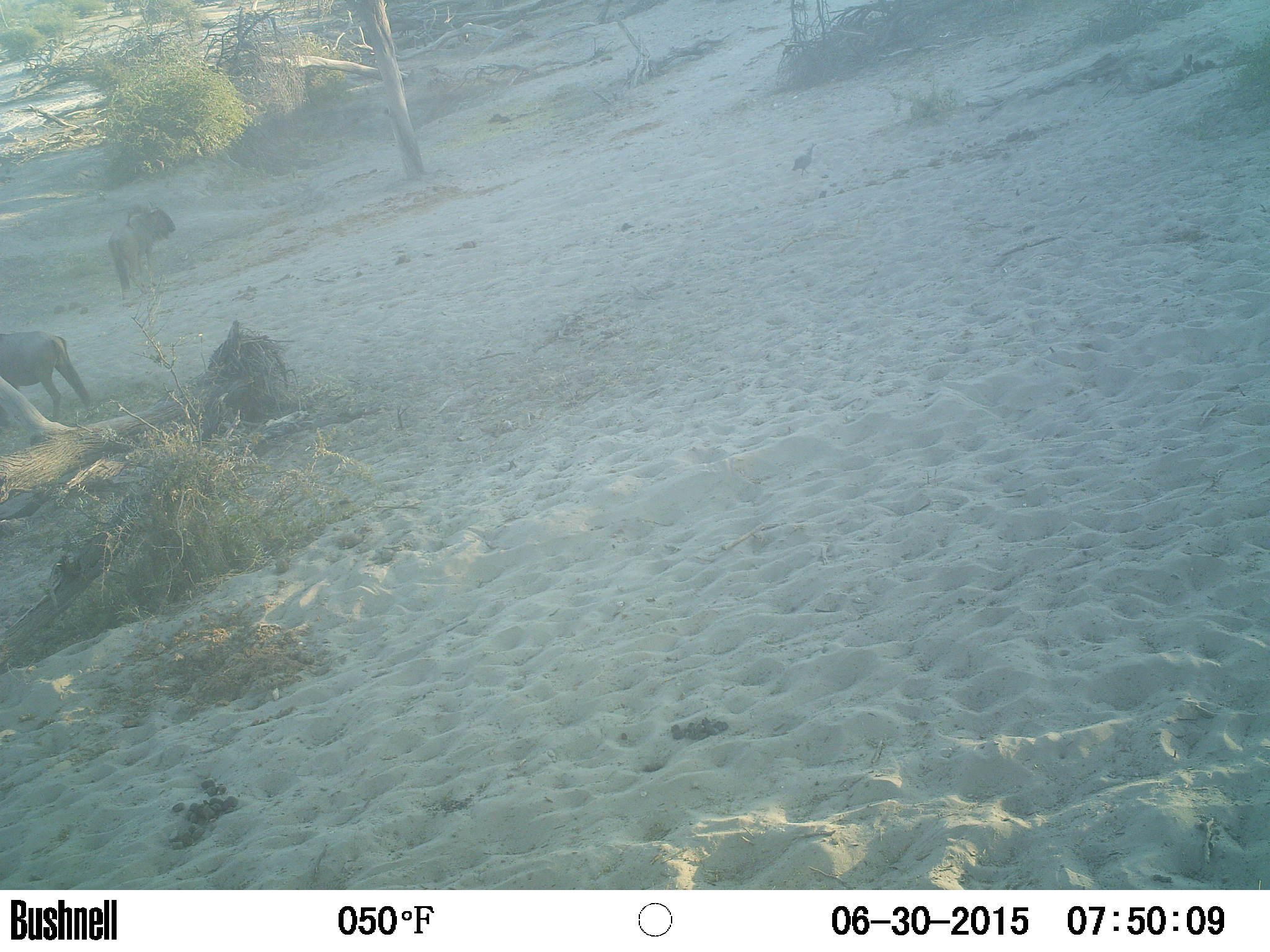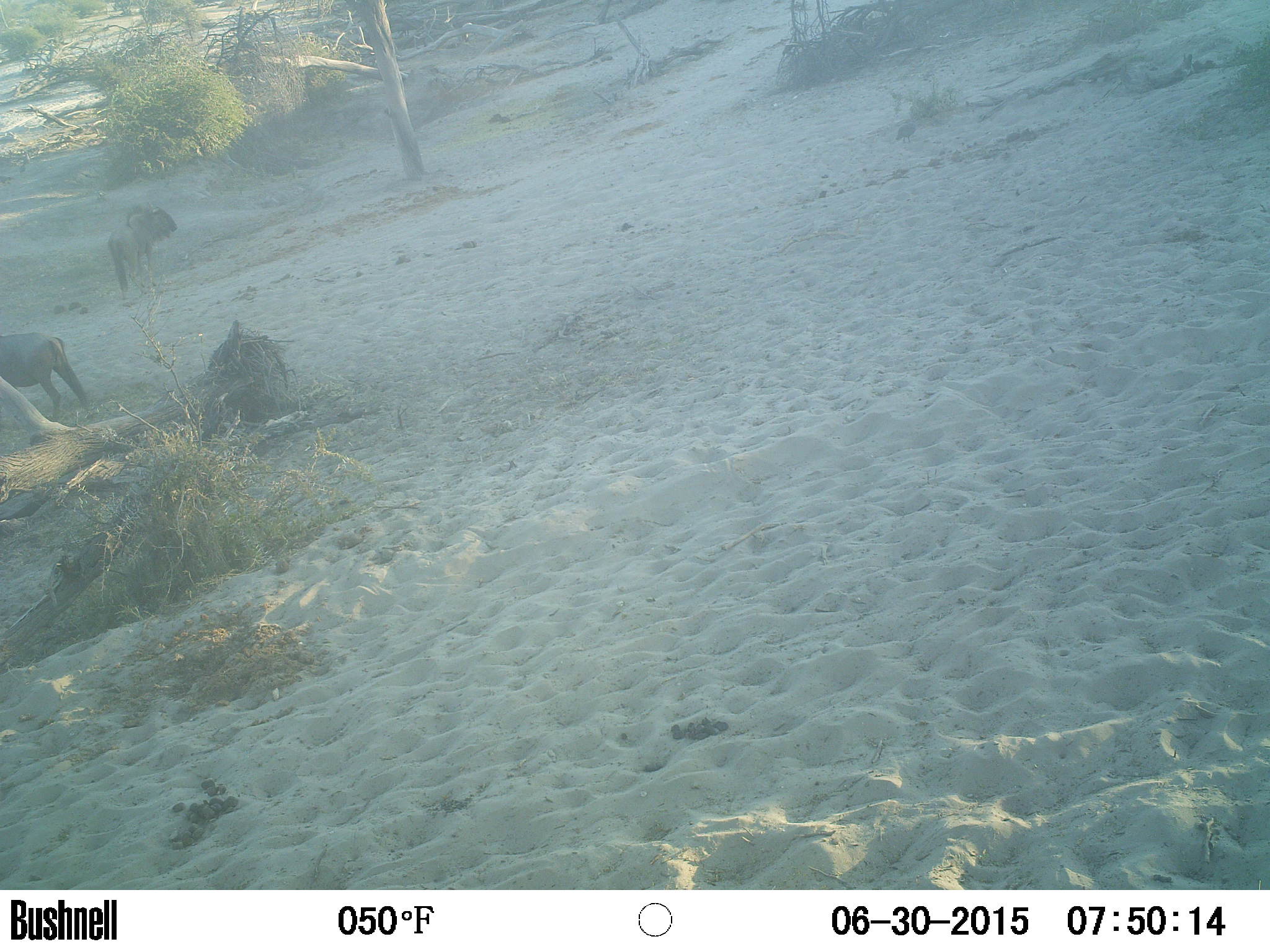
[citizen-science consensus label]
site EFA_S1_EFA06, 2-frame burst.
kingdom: Animalia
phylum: Chordata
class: Mammalia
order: Artiodactyla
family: Bovidae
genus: Connochaetes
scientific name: Connochaetes taurinus taurinus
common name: blue wildebeest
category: wildebeestblue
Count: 3.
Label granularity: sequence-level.